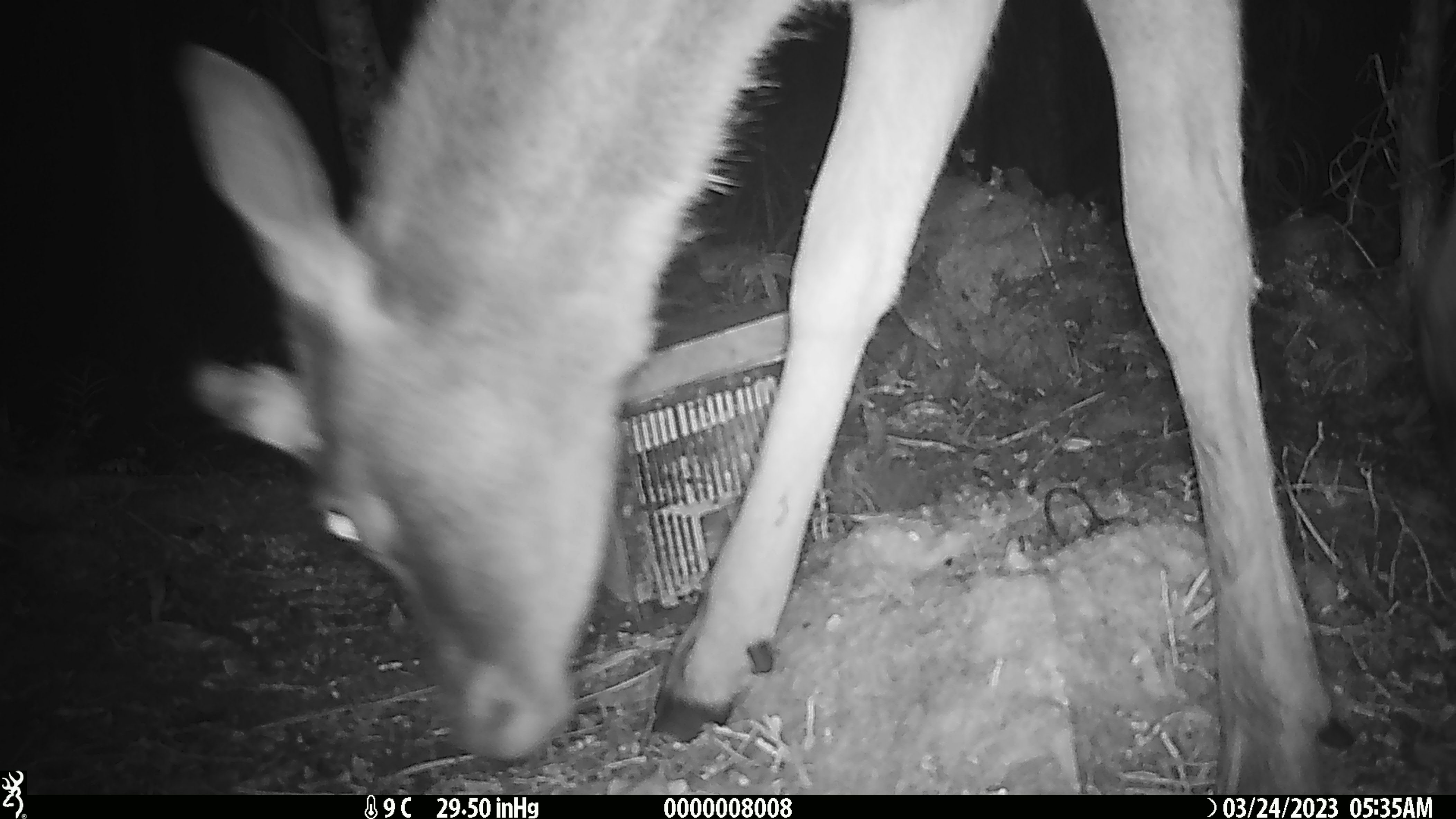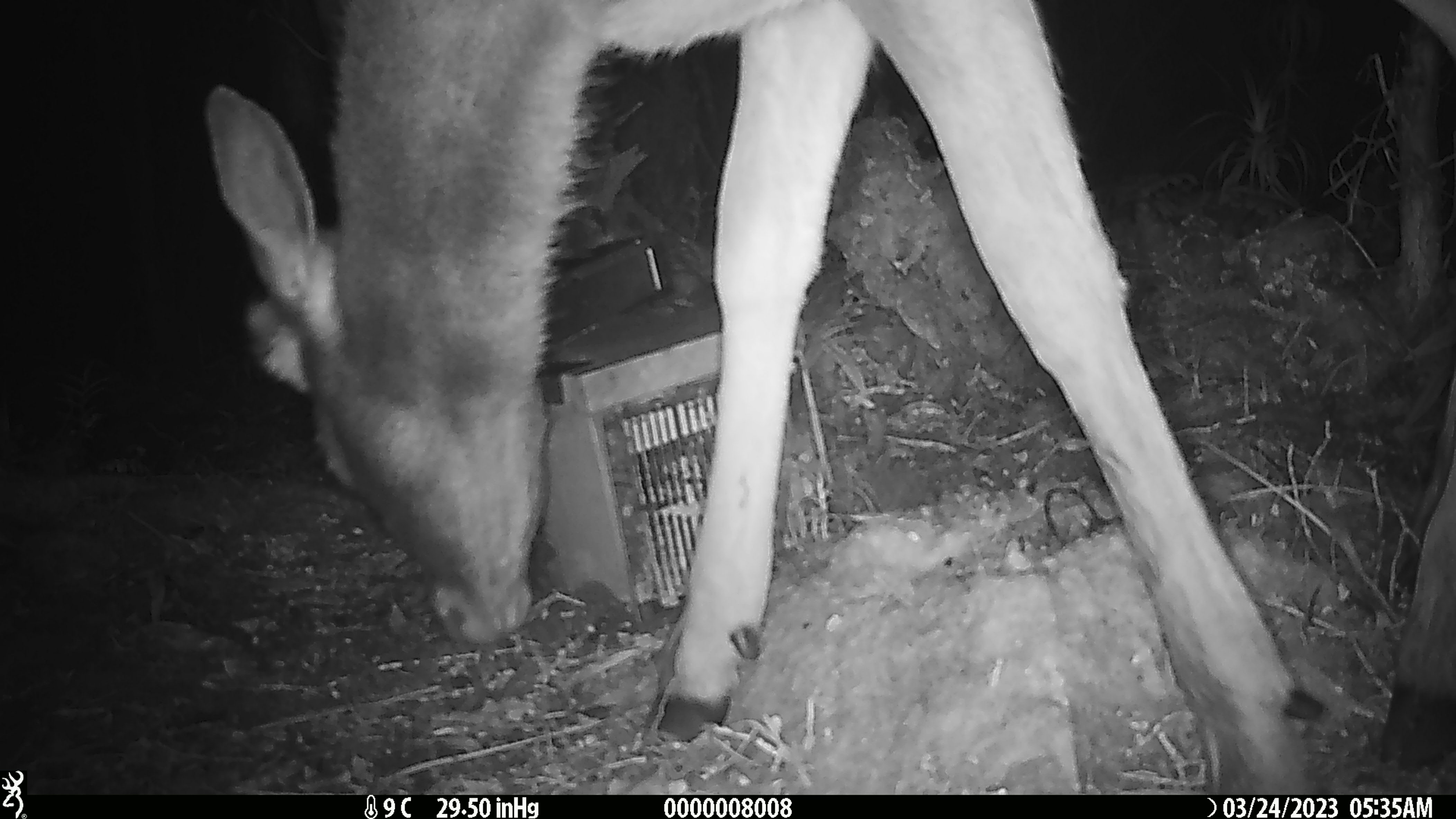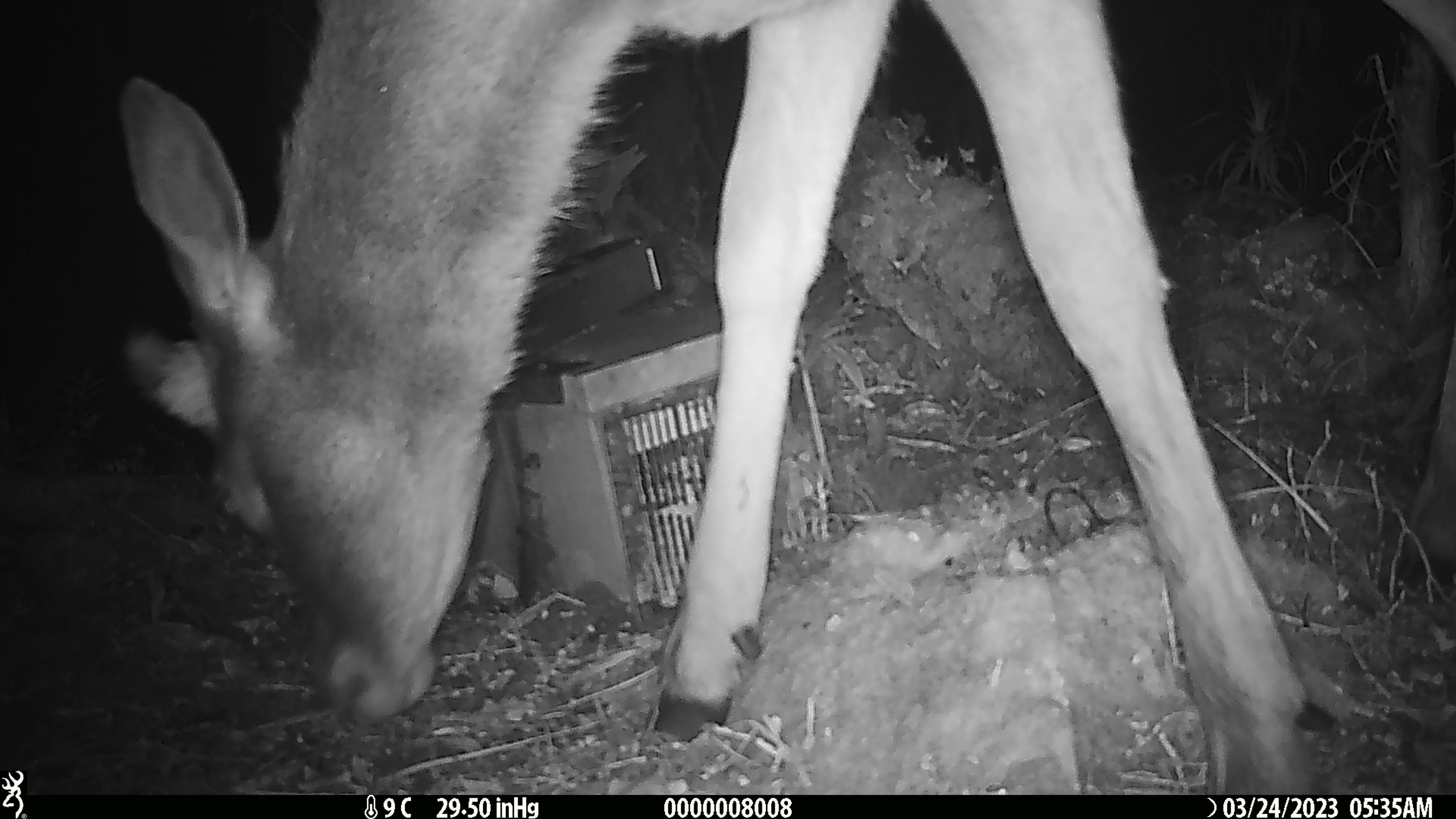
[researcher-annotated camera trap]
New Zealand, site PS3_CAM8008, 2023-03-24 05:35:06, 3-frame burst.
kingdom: Animalia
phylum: Chordata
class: Mammalia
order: Artiodactyla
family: Cervidae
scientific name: Cervidae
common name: deer